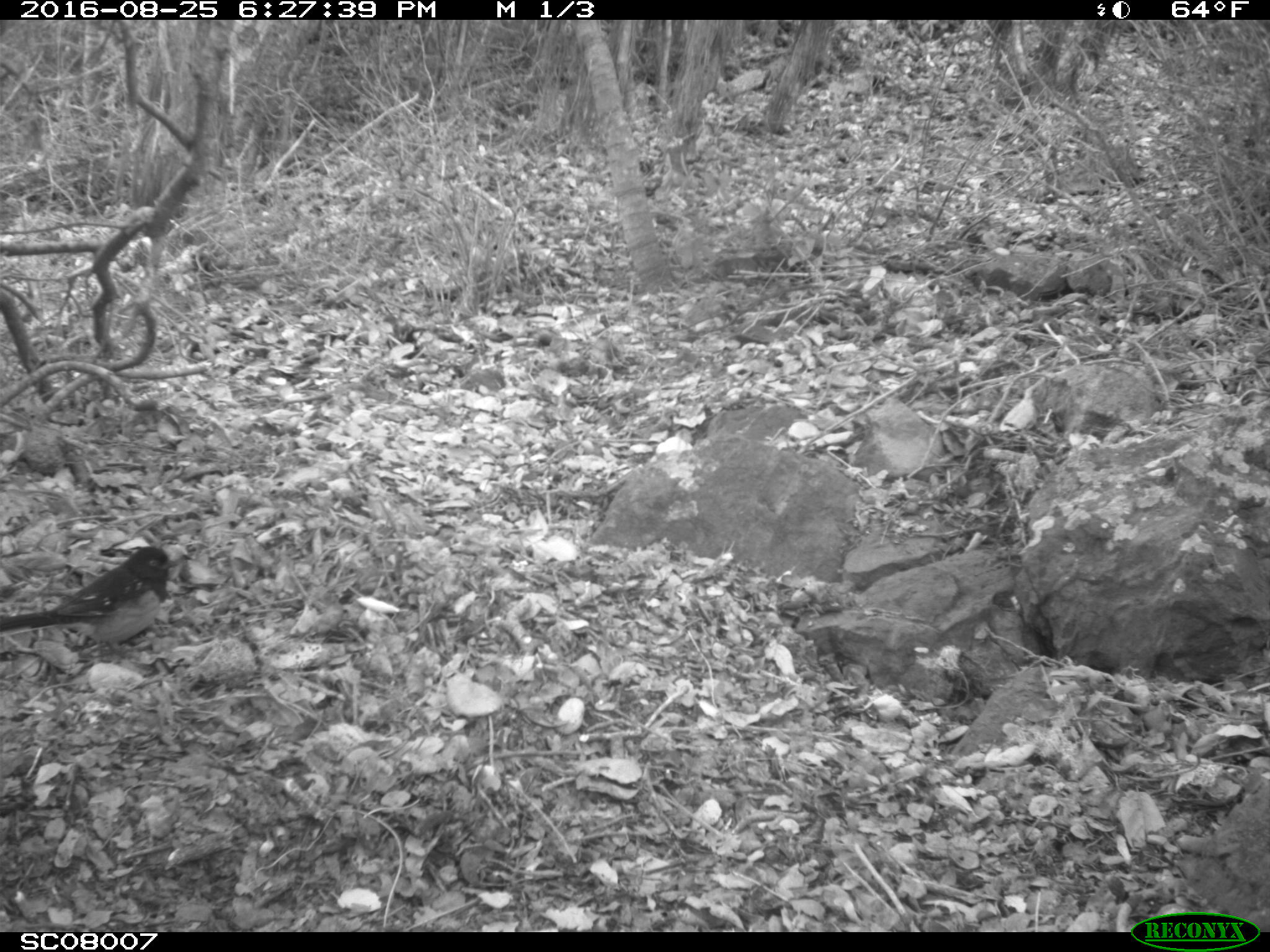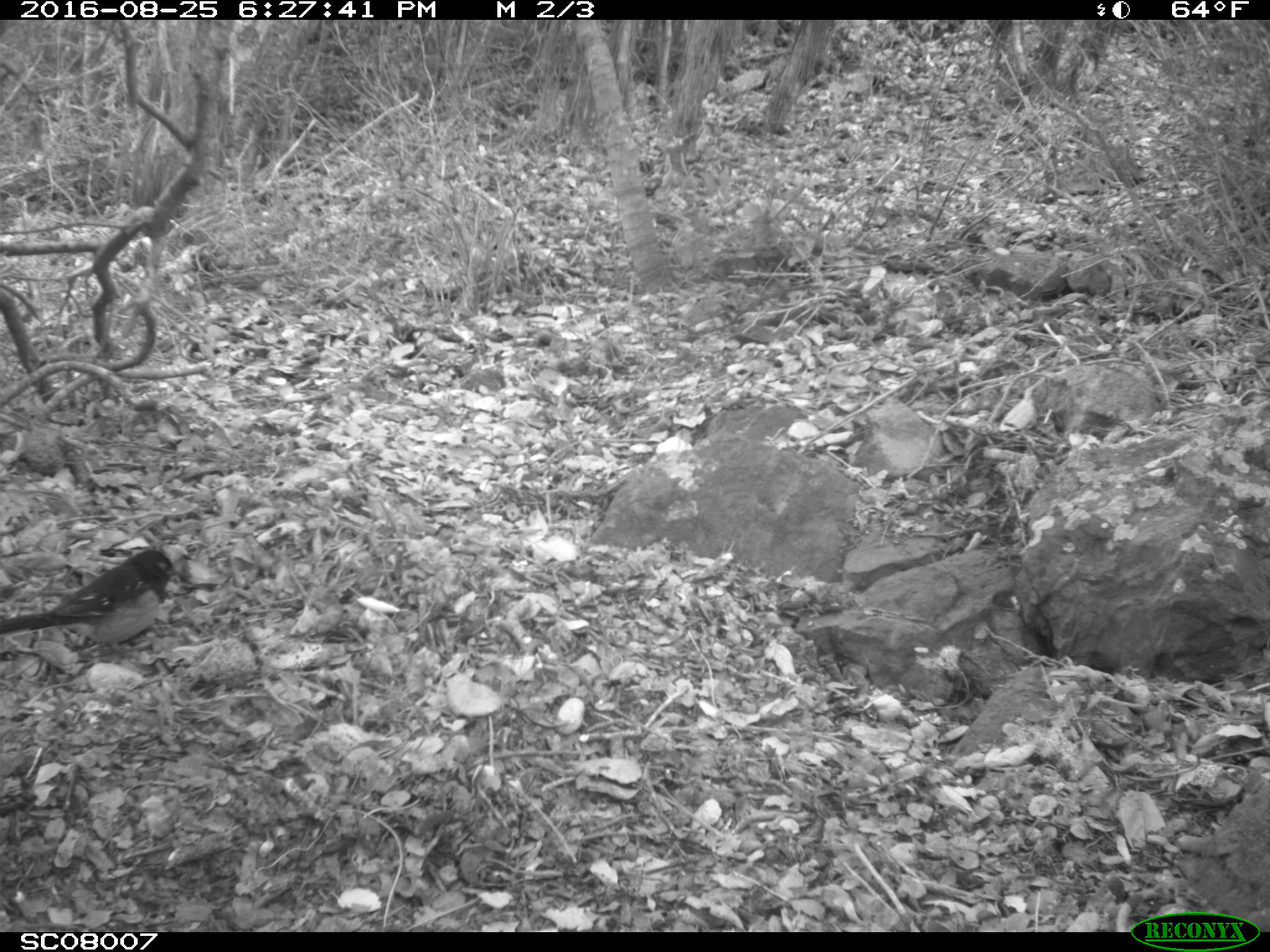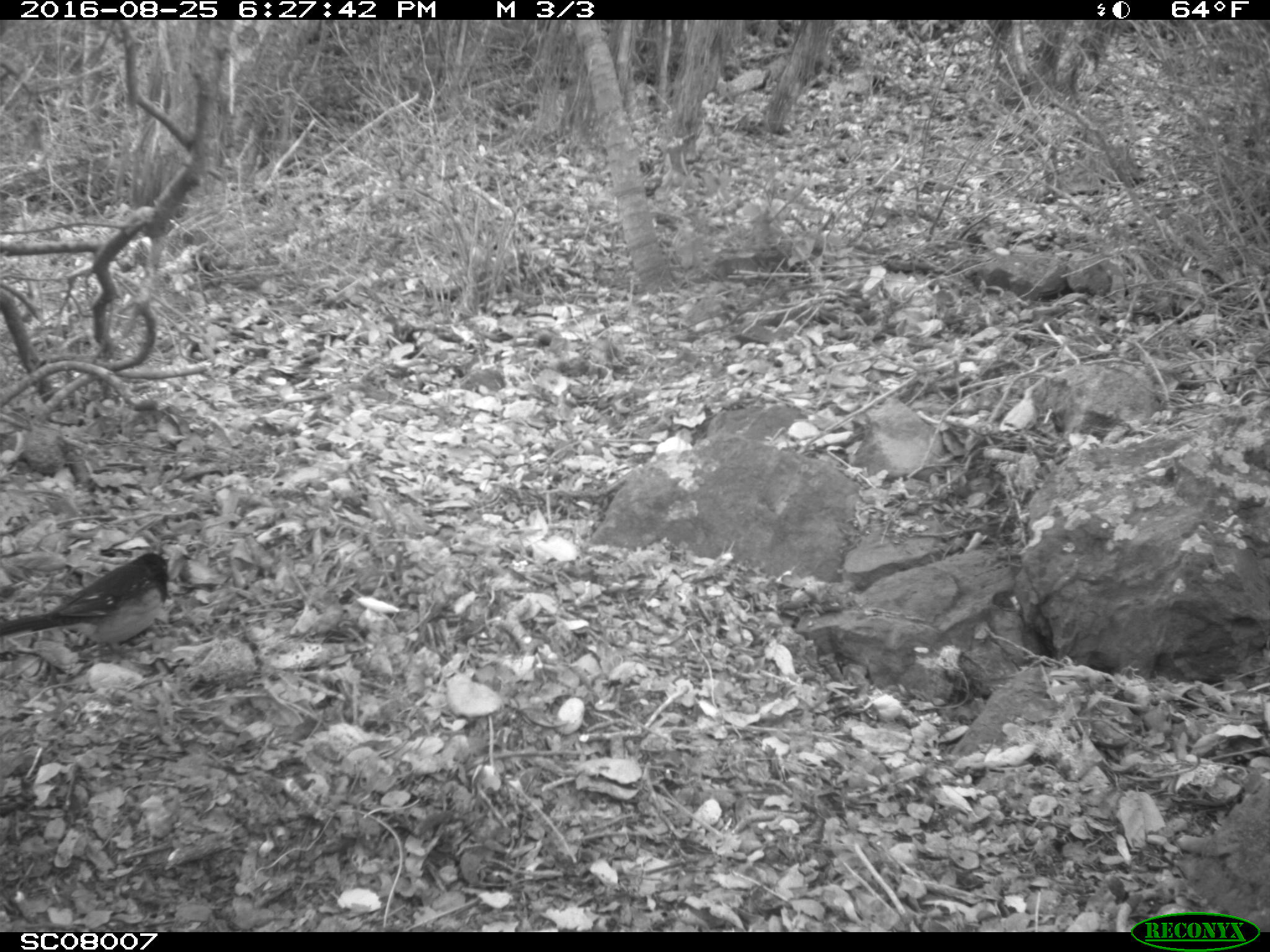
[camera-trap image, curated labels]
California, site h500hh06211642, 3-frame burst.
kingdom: Animalia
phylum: Chordata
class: Aves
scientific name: Aves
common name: bird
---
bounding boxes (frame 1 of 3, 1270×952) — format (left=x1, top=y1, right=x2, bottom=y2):
bird: (left=0, top=546, right=177, bottom=664)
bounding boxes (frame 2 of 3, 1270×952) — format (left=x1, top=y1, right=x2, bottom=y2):
bird: (left=0, top=548, right=180, bottom=663)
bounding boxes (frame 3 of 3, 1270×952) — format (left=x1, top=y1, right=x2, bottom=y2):
bird: (left=0, top=552, right=169, bottom=654)